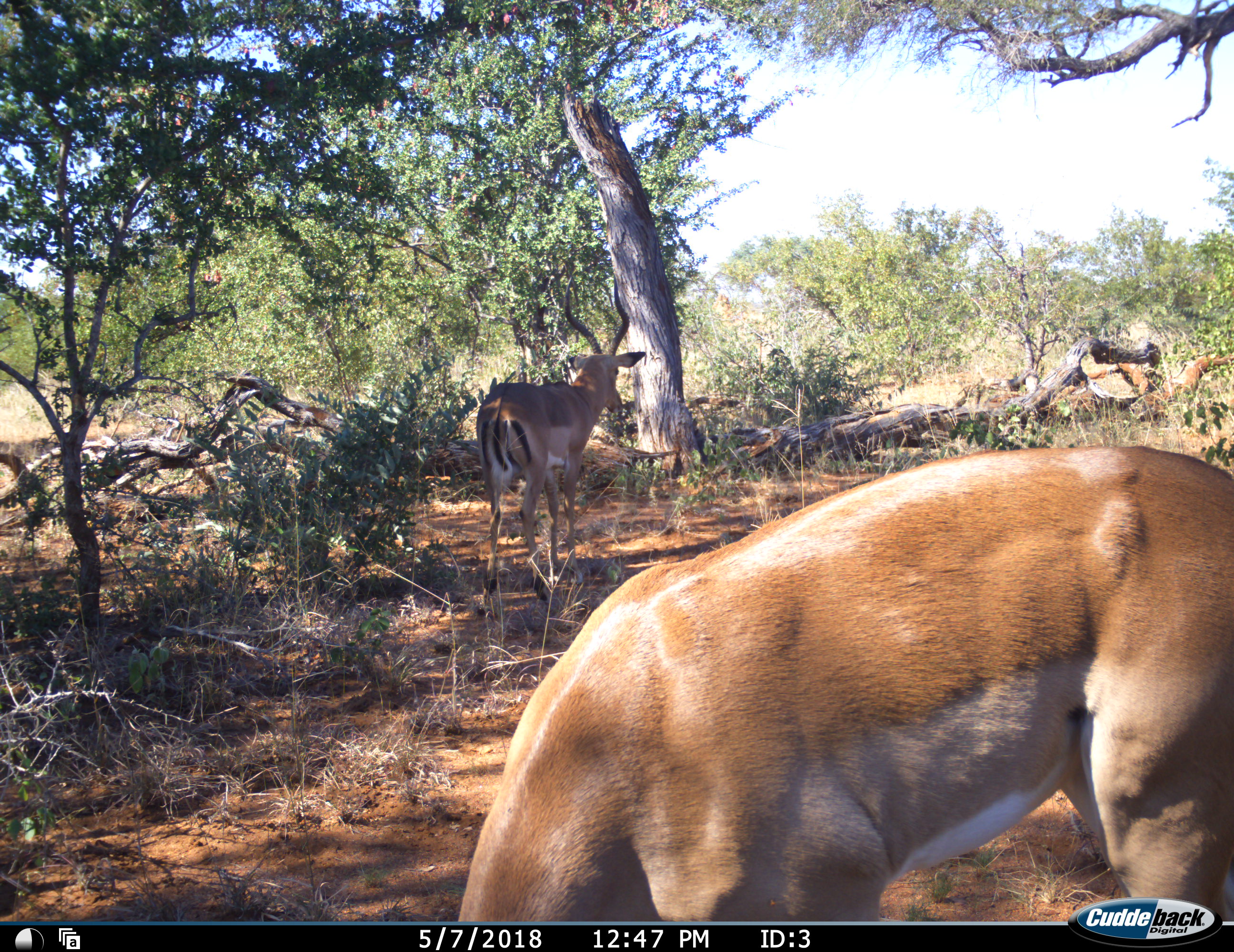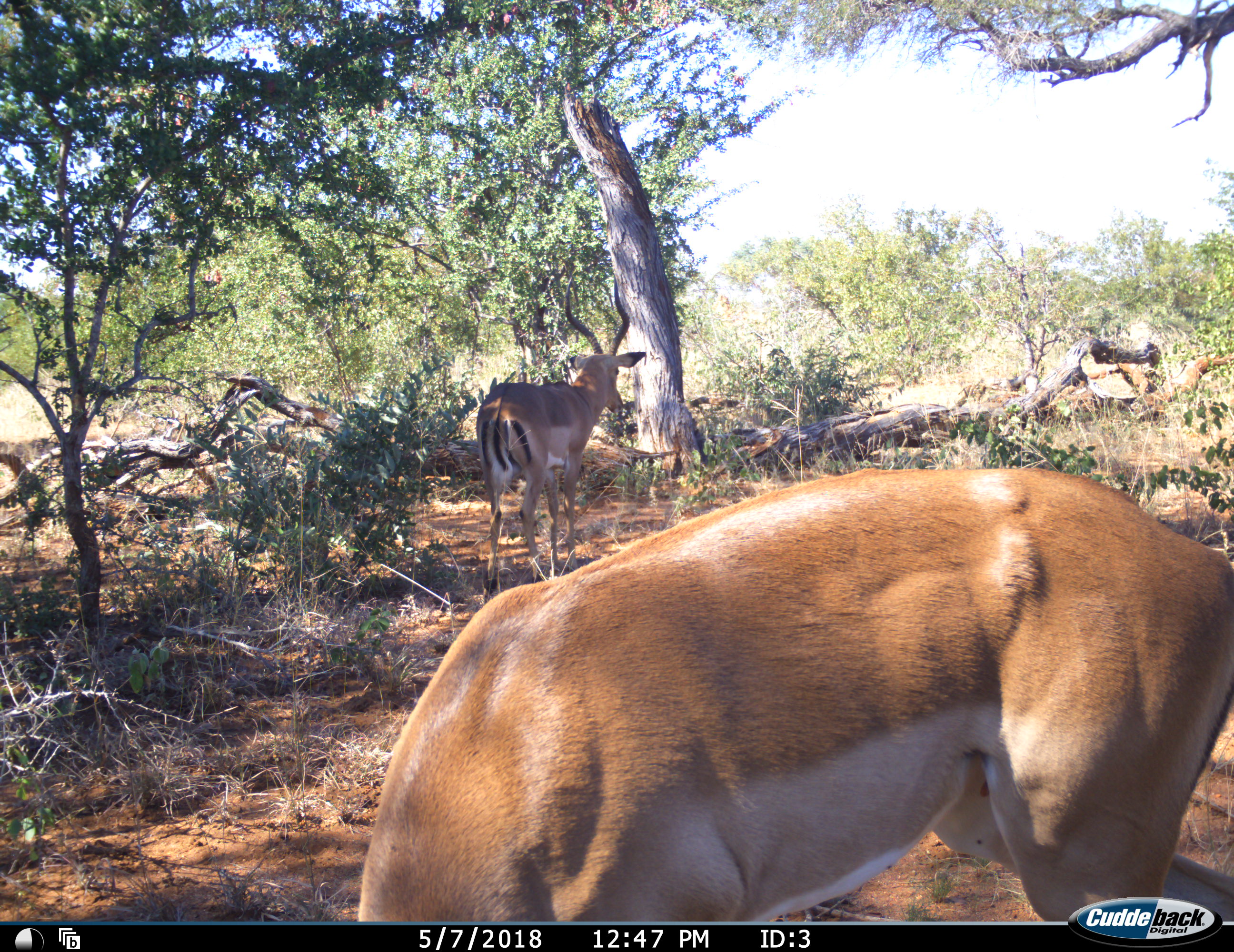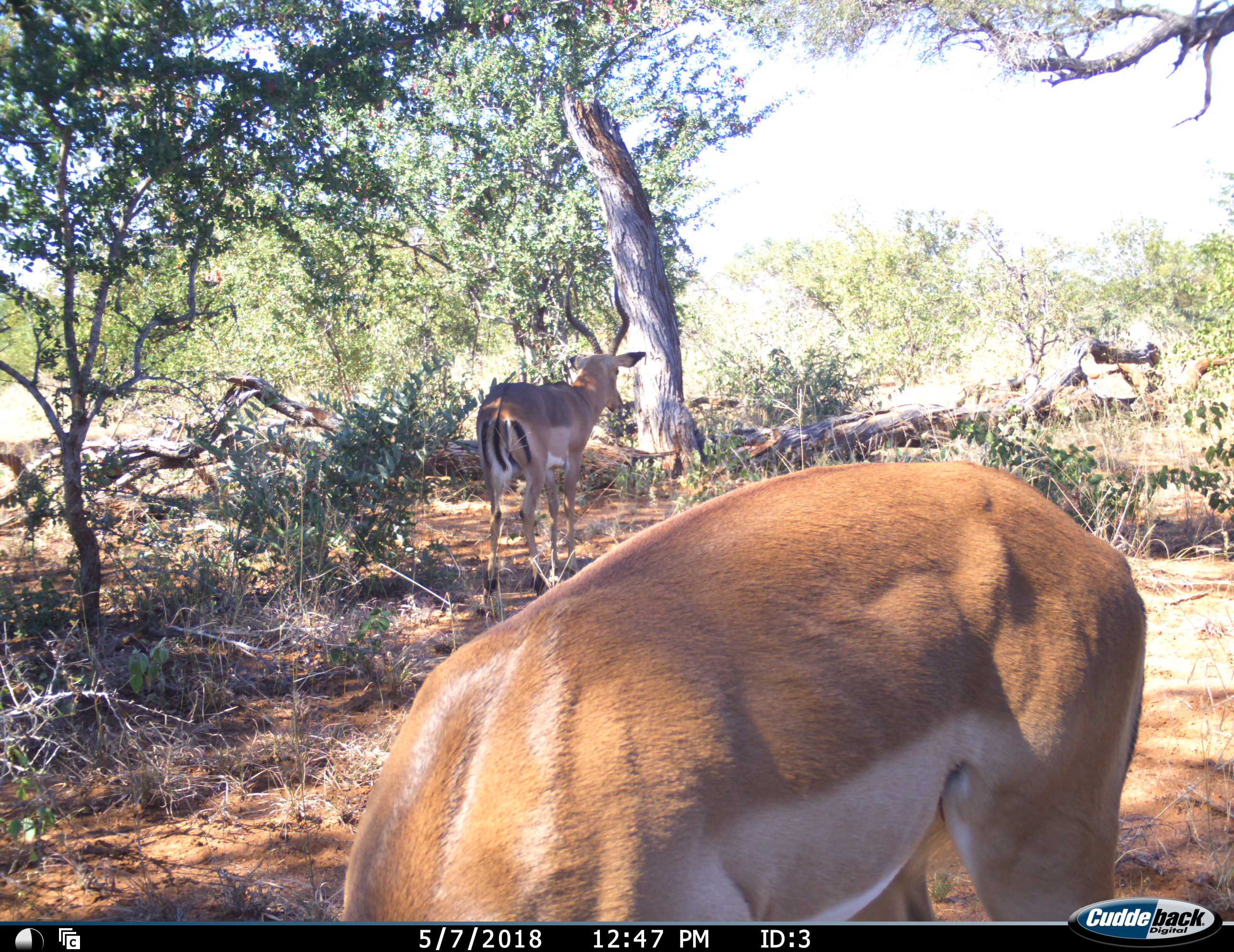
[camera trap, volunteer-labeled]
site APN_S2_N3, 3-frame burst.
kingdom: Animalia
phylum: Chordata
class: Mammalia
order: Artiodactyla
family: Bovidae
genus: Aepyceros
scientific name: Aepyceros melampus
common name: impala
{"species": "impala (Aepyceros melampus)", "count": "2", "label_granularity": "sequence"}